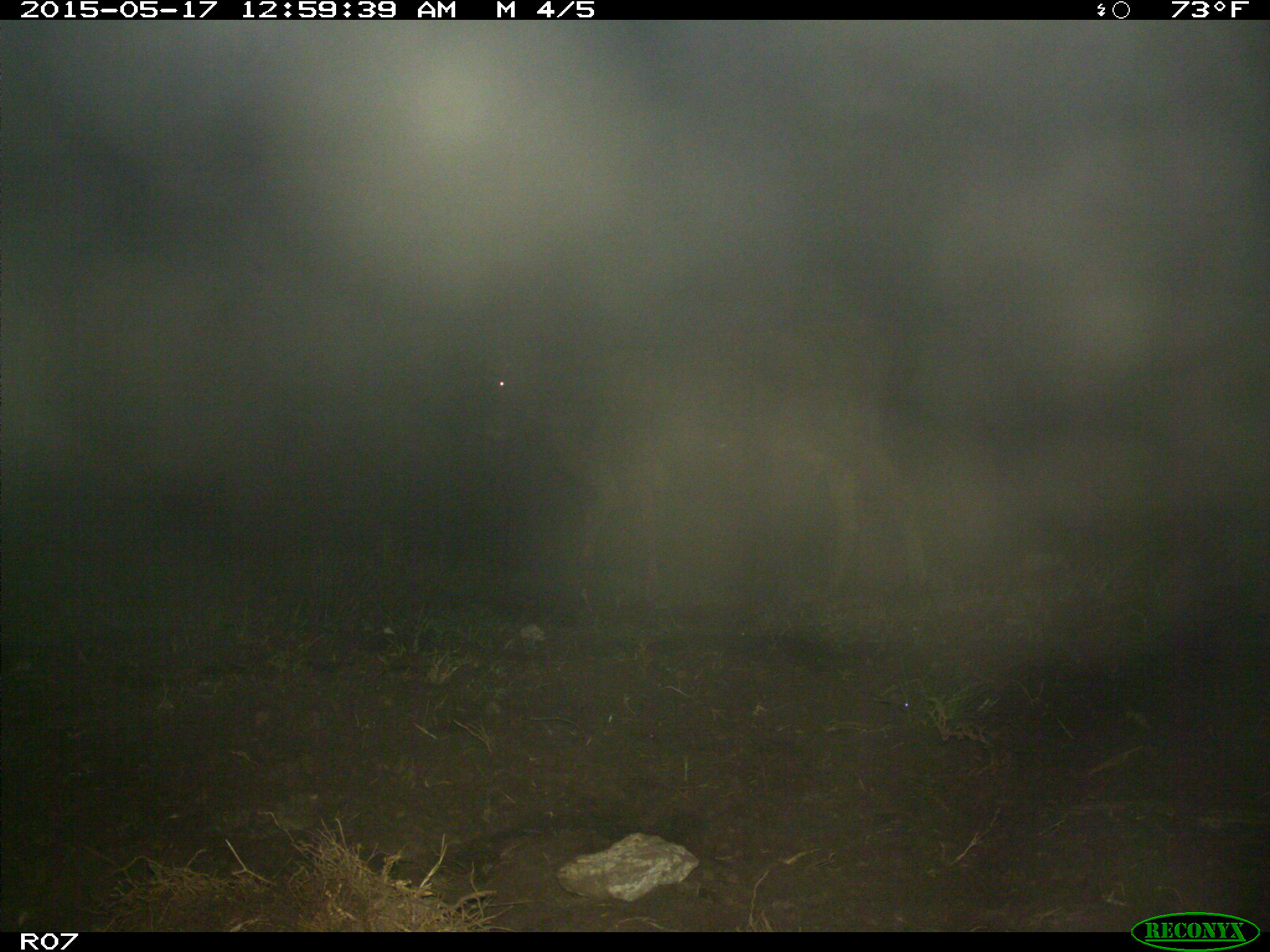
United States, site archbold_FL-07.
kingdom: Animalia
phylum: Chordata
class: Mammalia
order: Artiodactyla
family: Bovidae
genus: Bos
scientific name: Bos taurus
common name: domestic cow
Bos taurus (domestic cow).